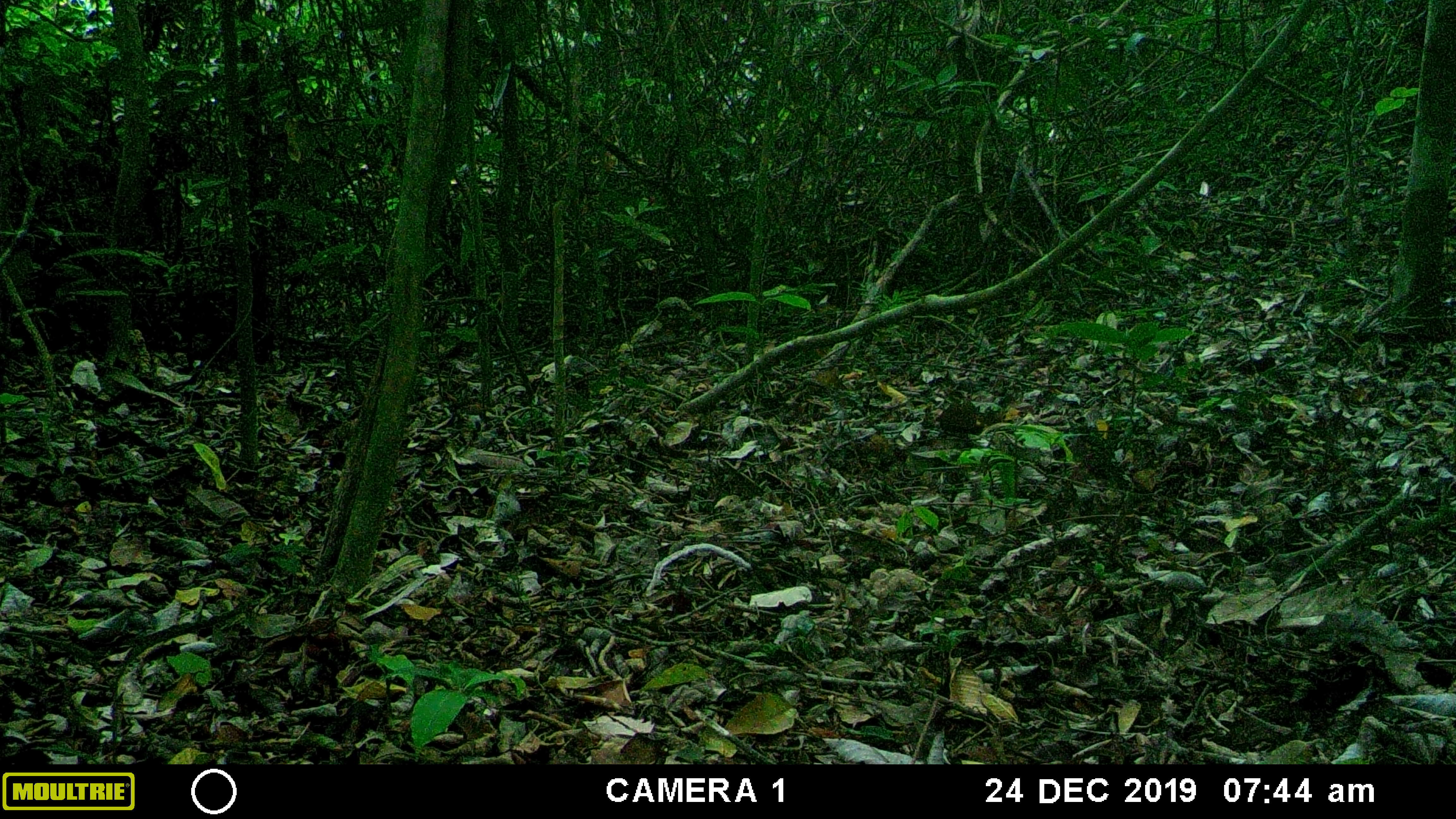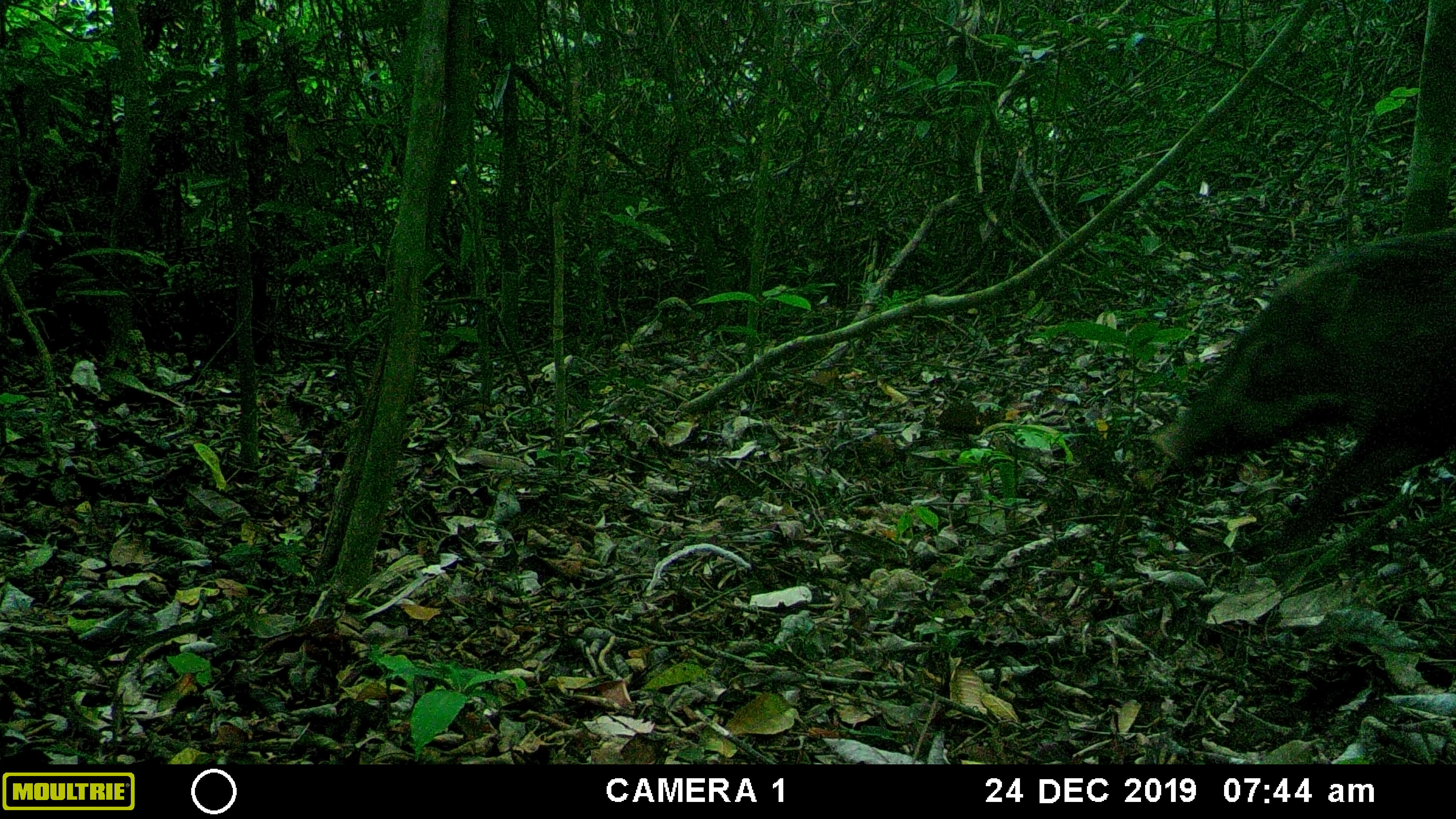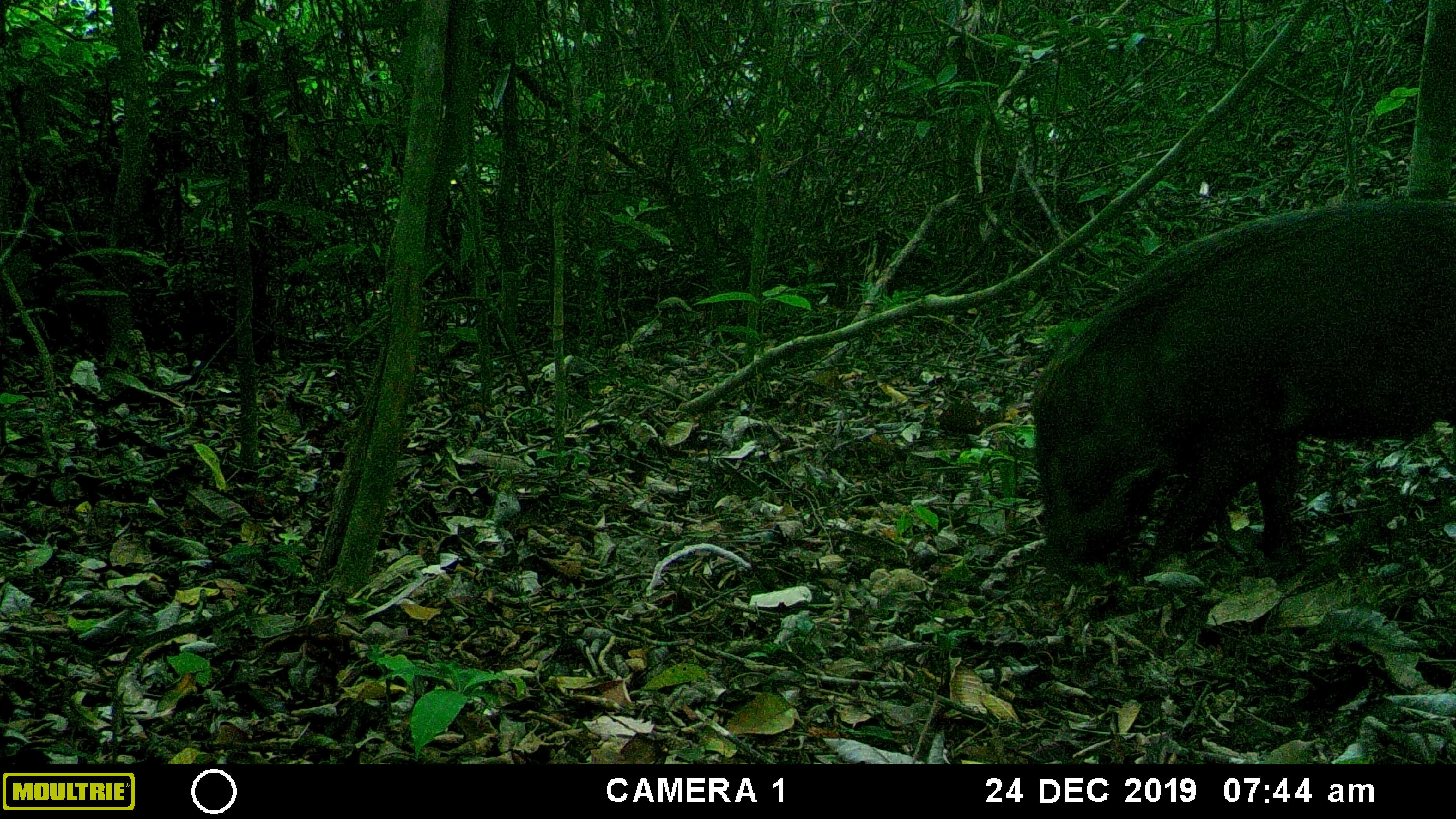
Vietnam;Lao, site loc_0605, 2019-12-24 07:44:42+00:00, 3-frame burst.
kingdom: Animalia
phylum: Chordata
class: Mammalia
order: Artiodactyla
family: Suidae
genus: Sus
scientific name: Sus scrofa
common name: eurasian wild pig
Eurasian wild pig (Sus scrofa). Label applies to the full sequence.